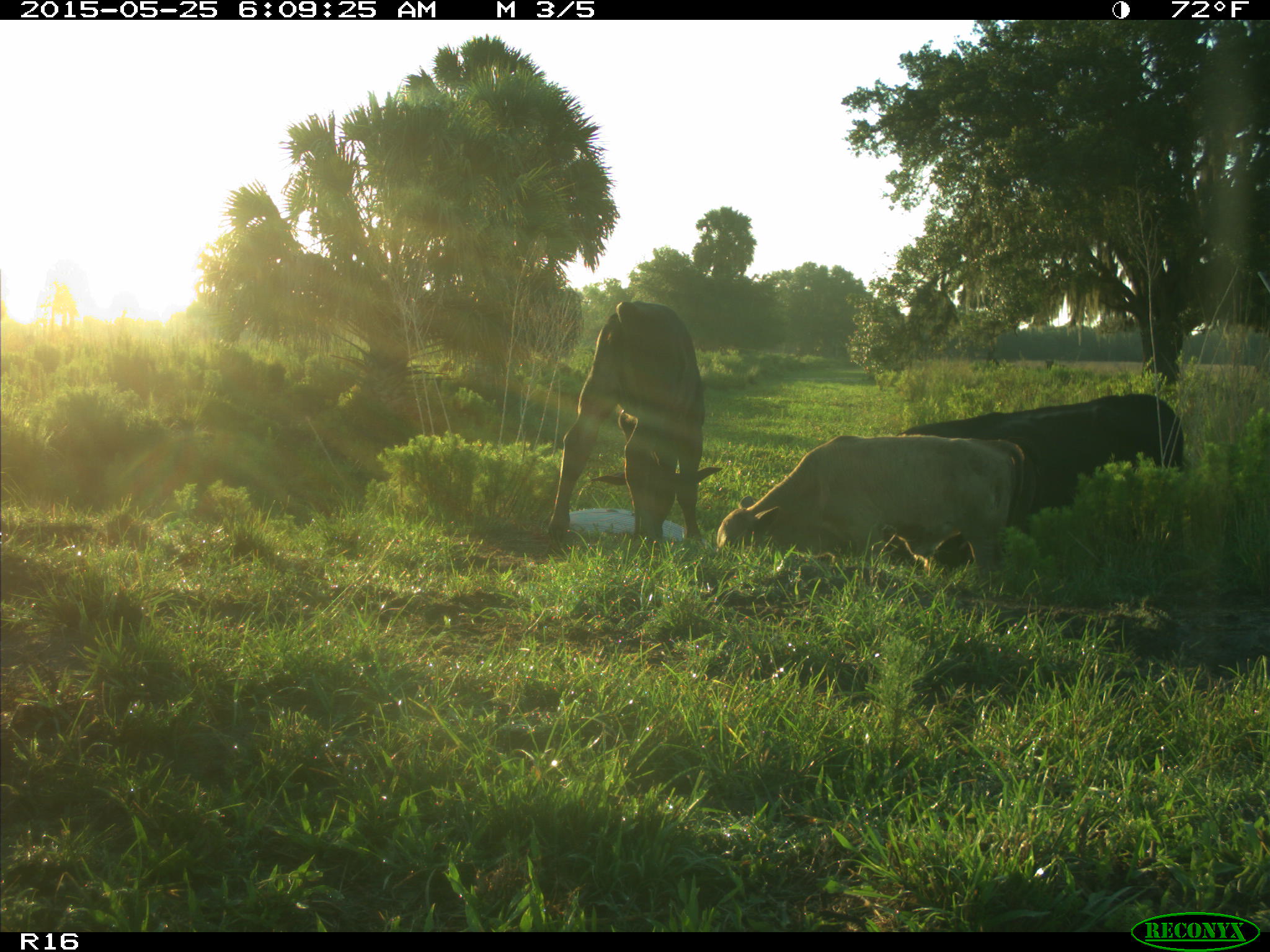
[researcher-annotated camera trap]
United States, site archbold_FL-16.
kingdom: Animalia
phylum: Chordata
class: Mammalia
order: Artiodactyla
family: Bovidae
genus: Bos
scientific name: Bos taurus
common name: domestic cow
Bos taurus (domestic cow).